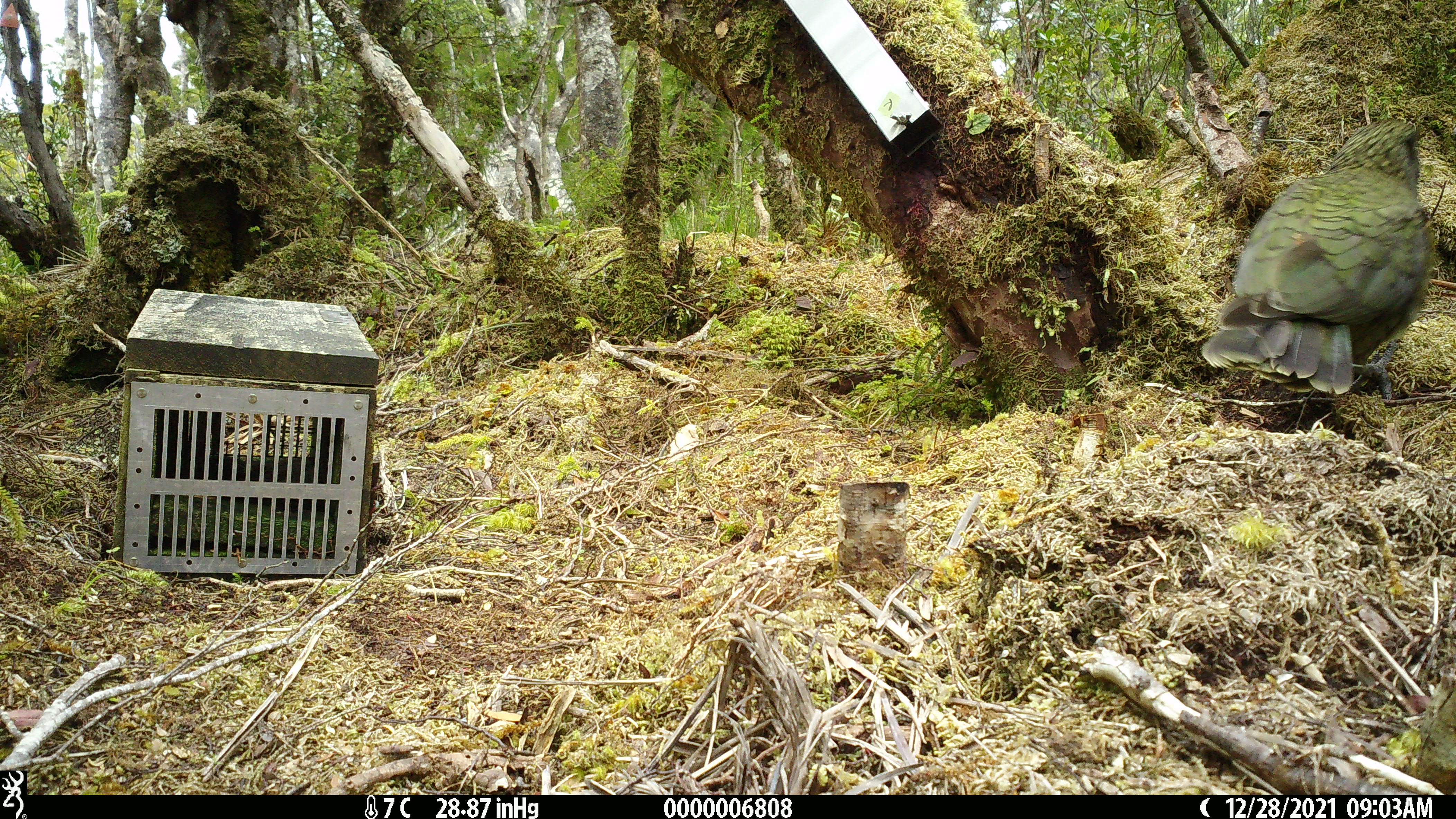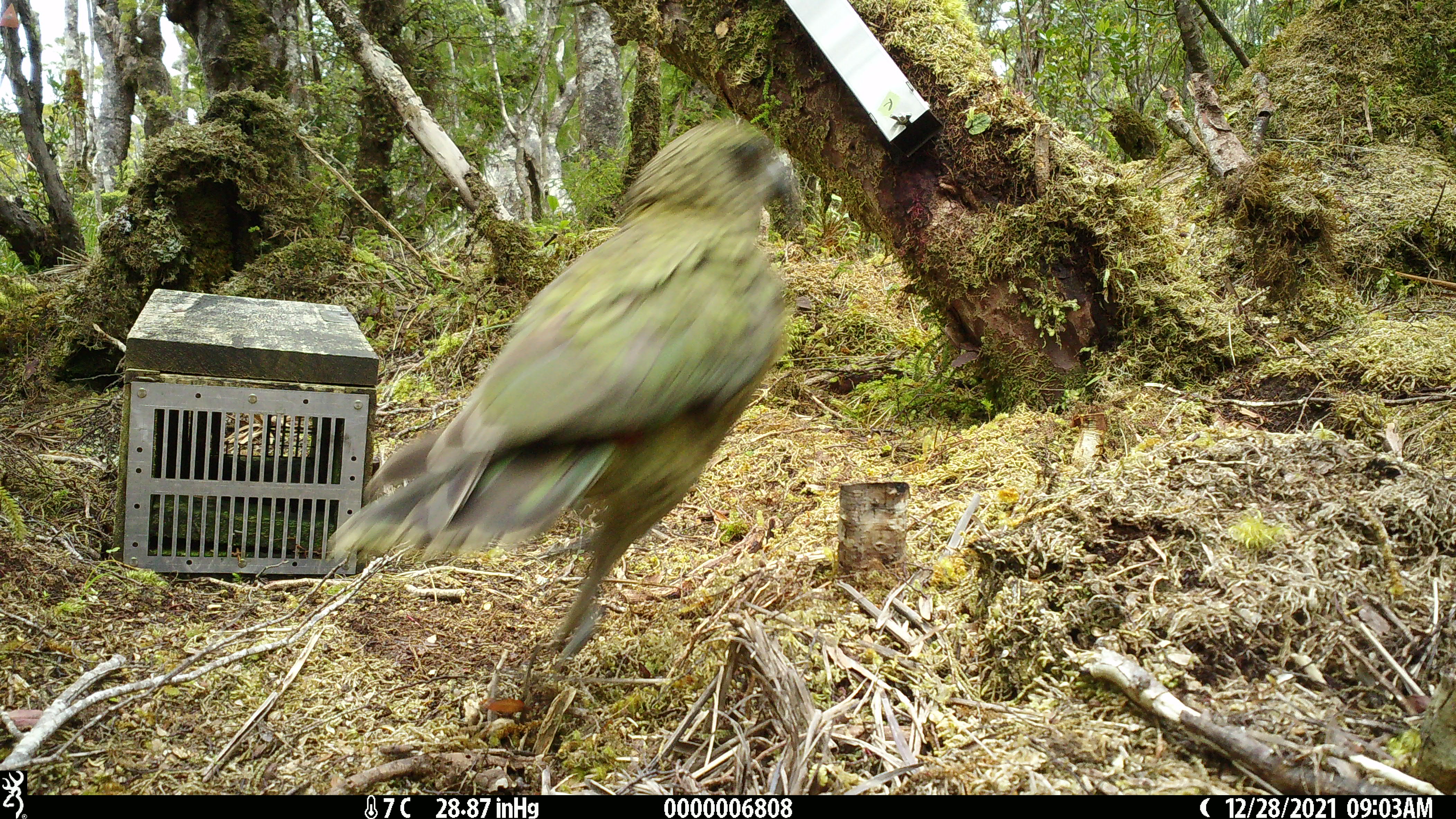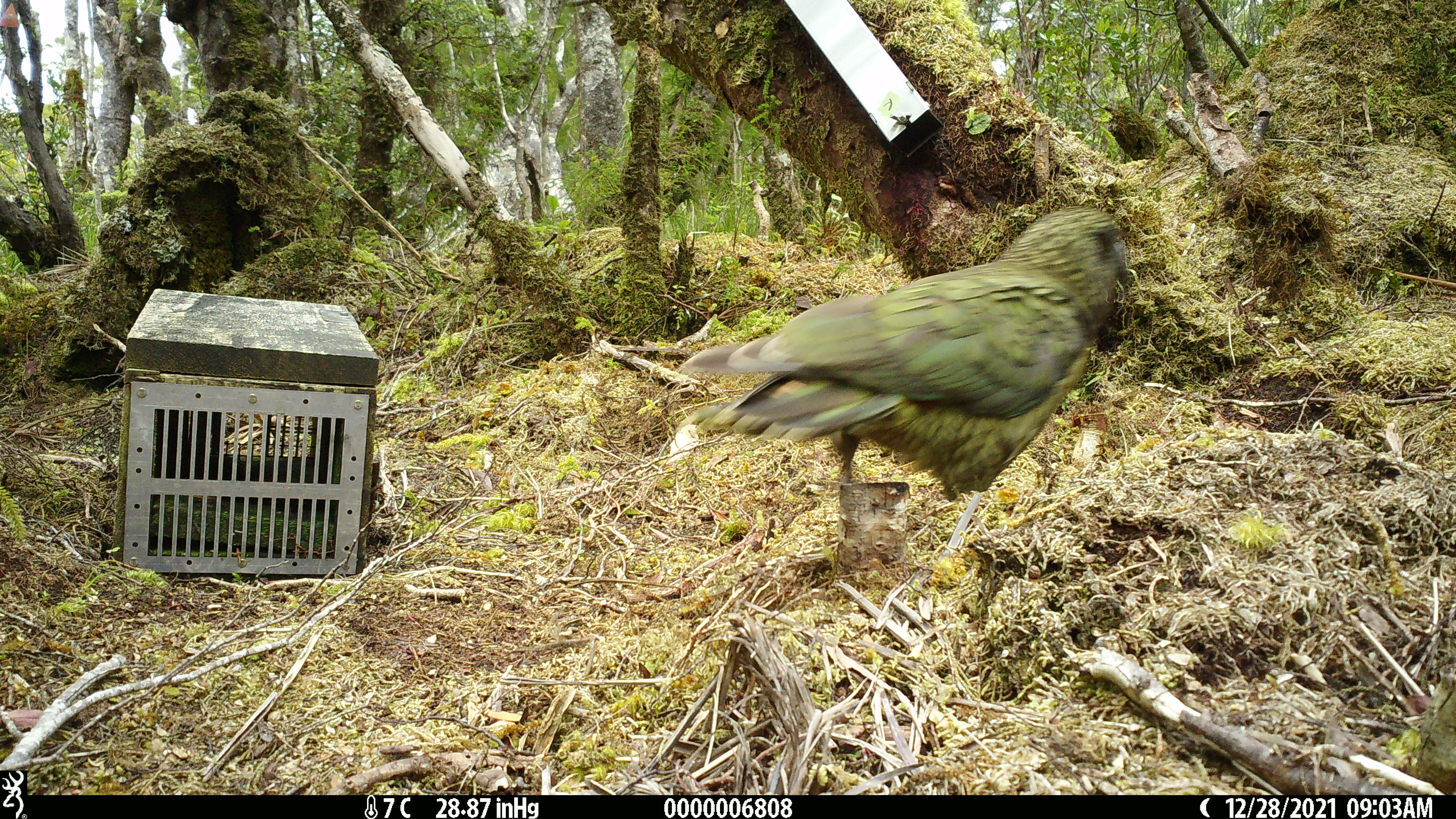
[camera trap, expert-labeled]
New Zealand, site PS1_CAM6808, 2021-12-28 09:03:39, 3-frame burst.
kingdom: Animalia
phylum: Chordata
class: Aves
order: Psittaciformes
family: Strigopidae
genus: Nestor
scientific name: Nestor notabilis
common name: kea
Kea (Nestor notabilis).